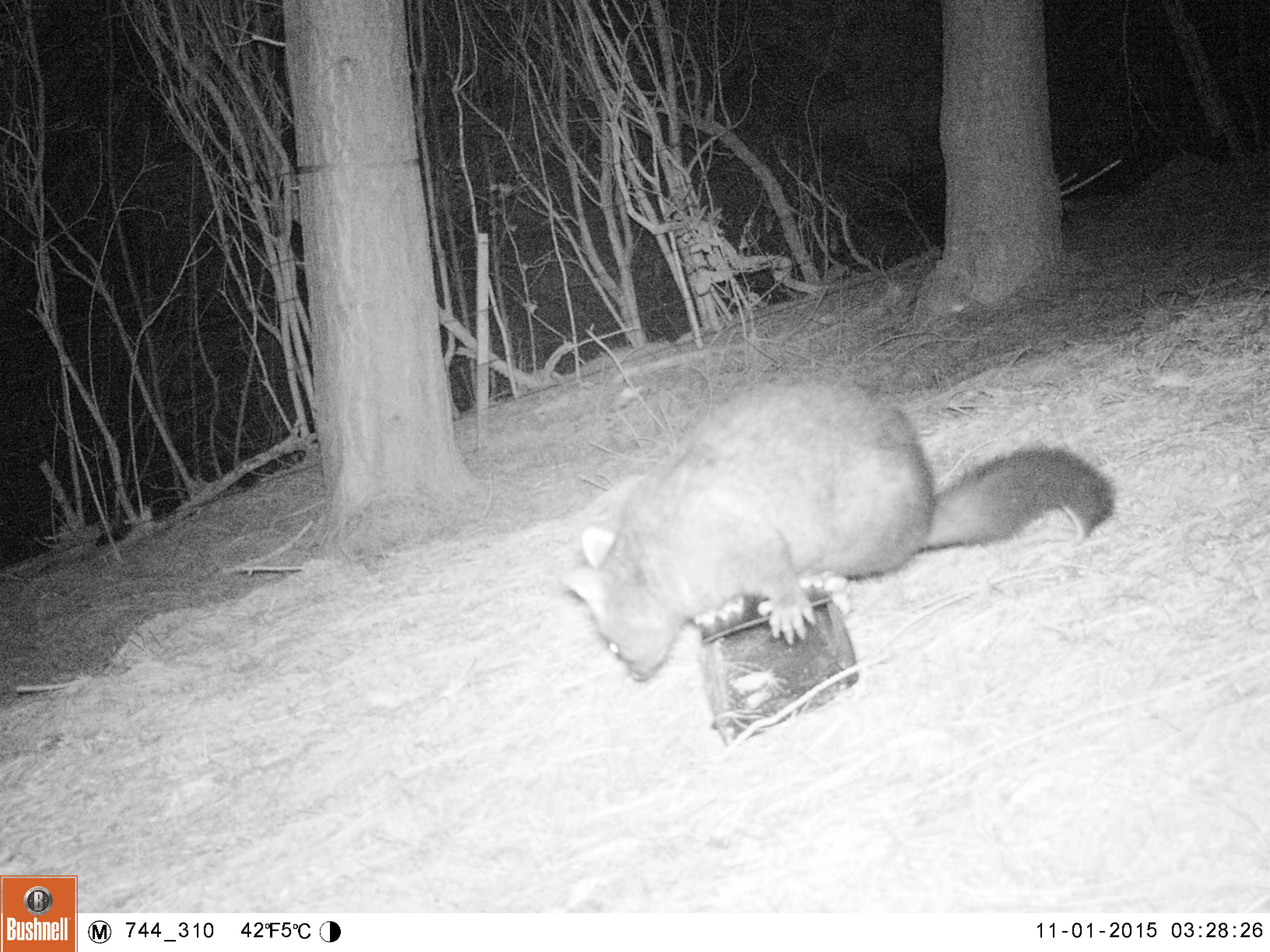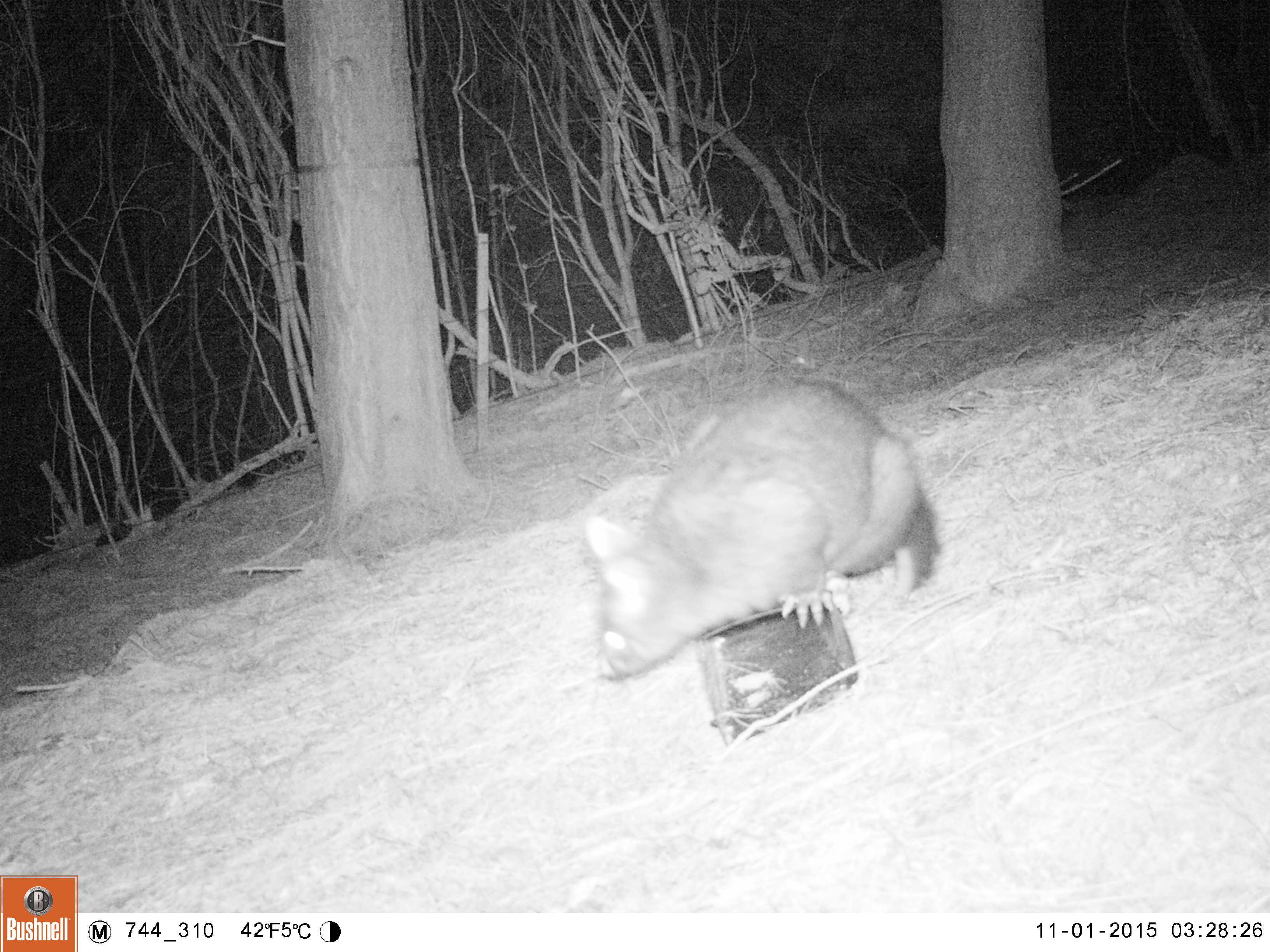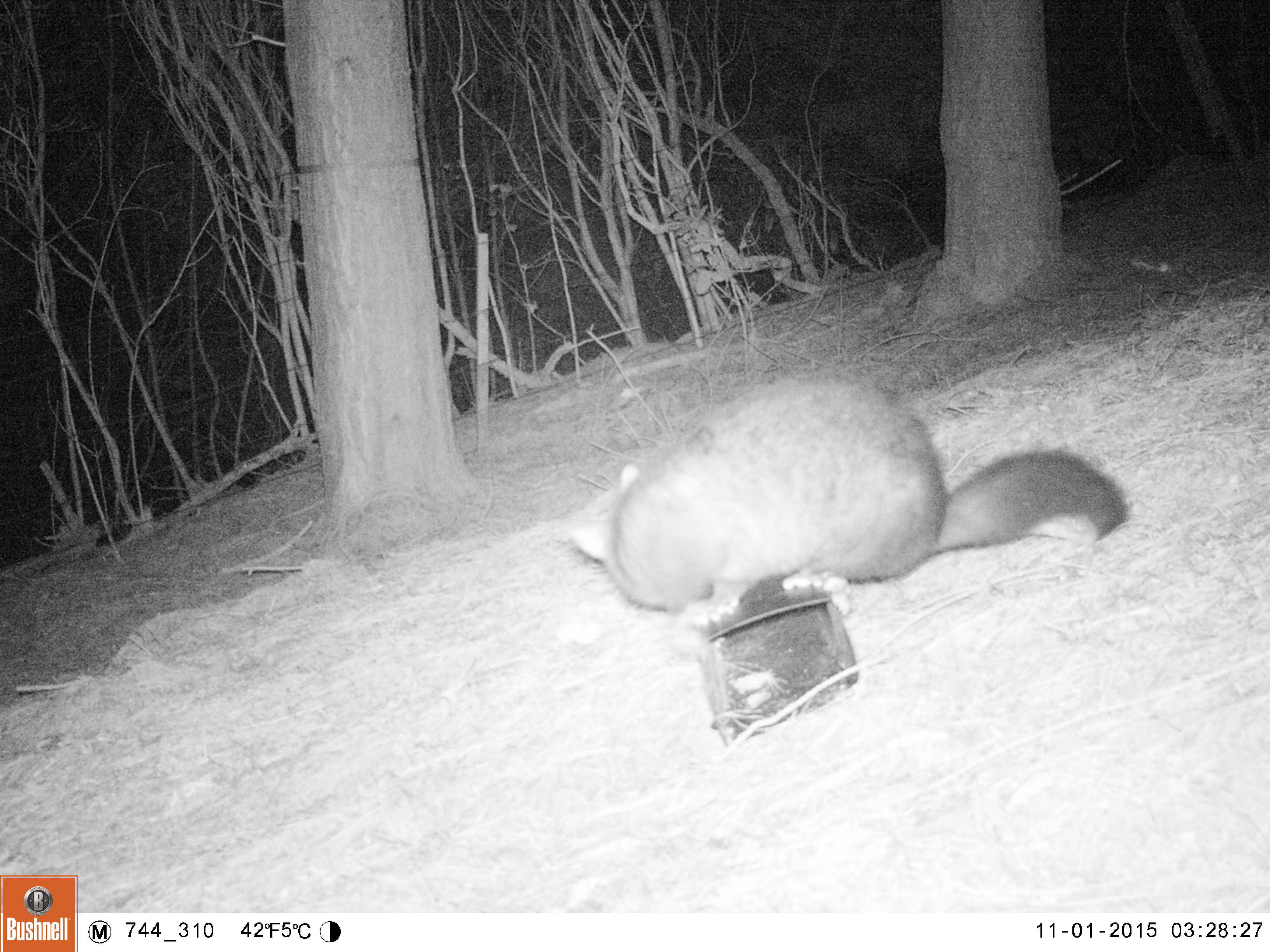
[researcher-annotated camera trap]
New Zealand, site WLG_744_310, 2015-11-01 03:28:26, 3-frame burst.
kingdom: Animalia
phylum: Chordata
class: Mammalia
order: Diprotodontia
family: Phalangeridae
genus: Trichosurus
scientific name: Trichosurus vulpecula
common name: common brushtail possum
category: possum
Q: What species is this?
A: Possum (common brushtail possum) (Trichosurus vulpecula).